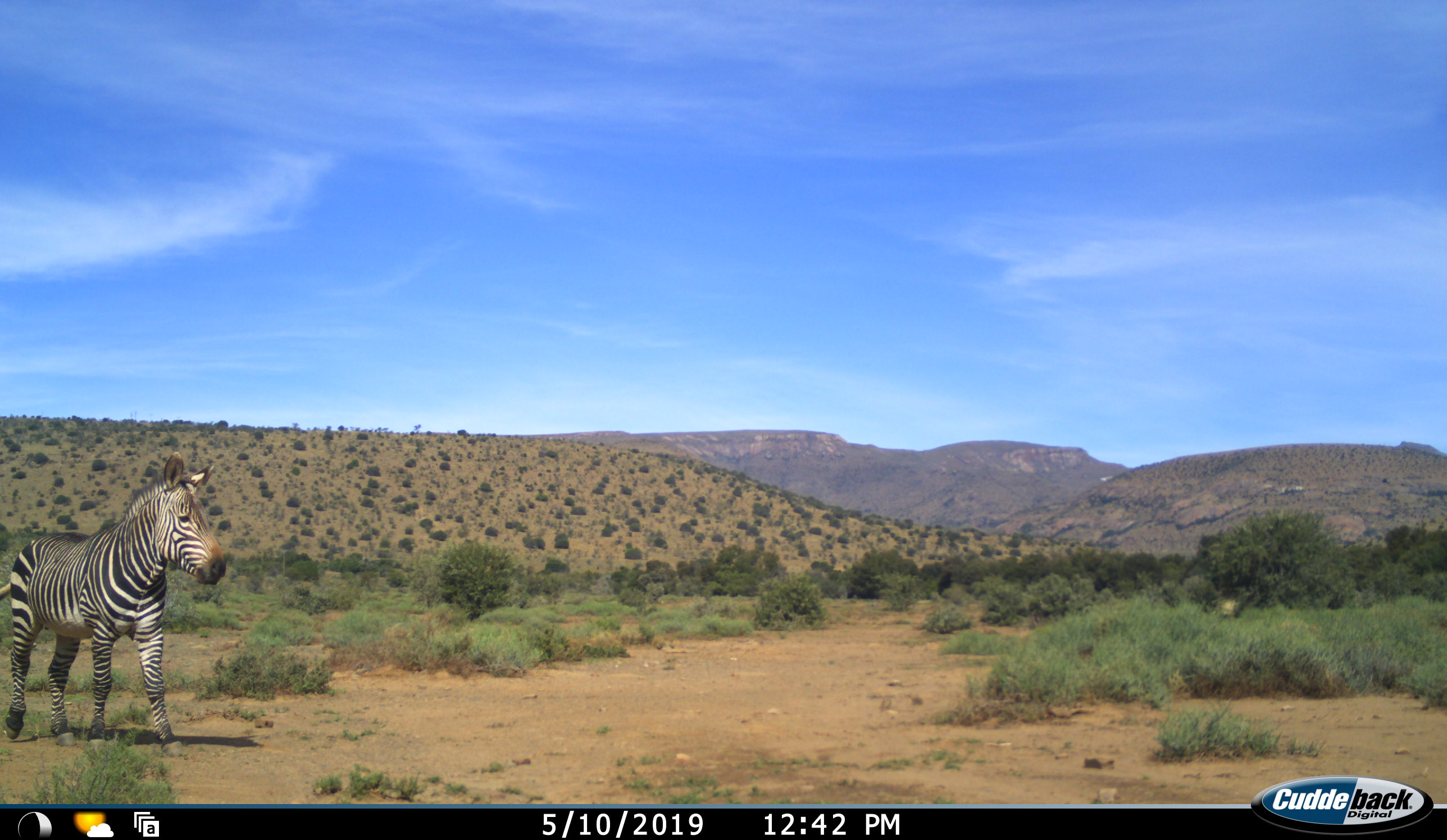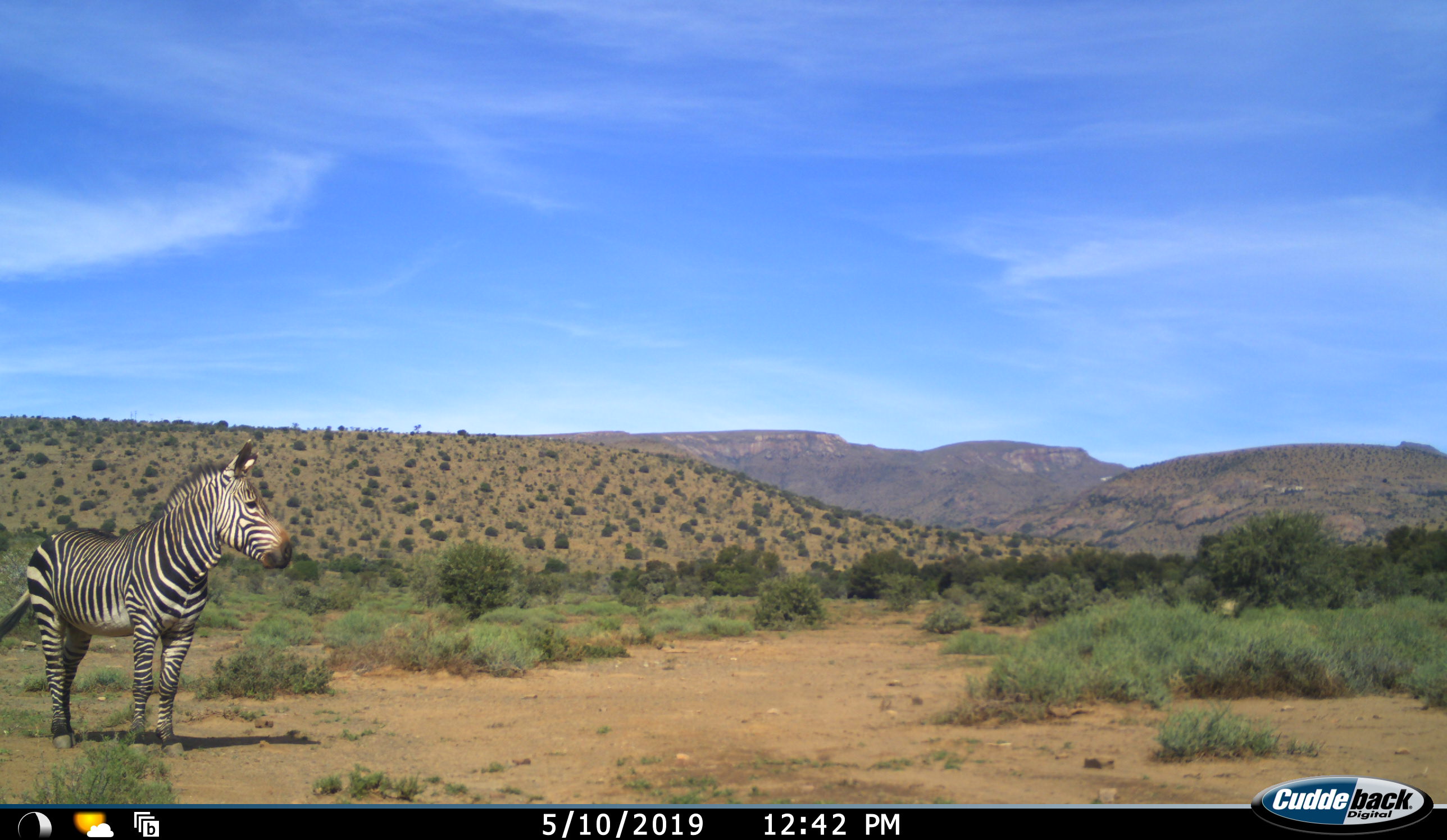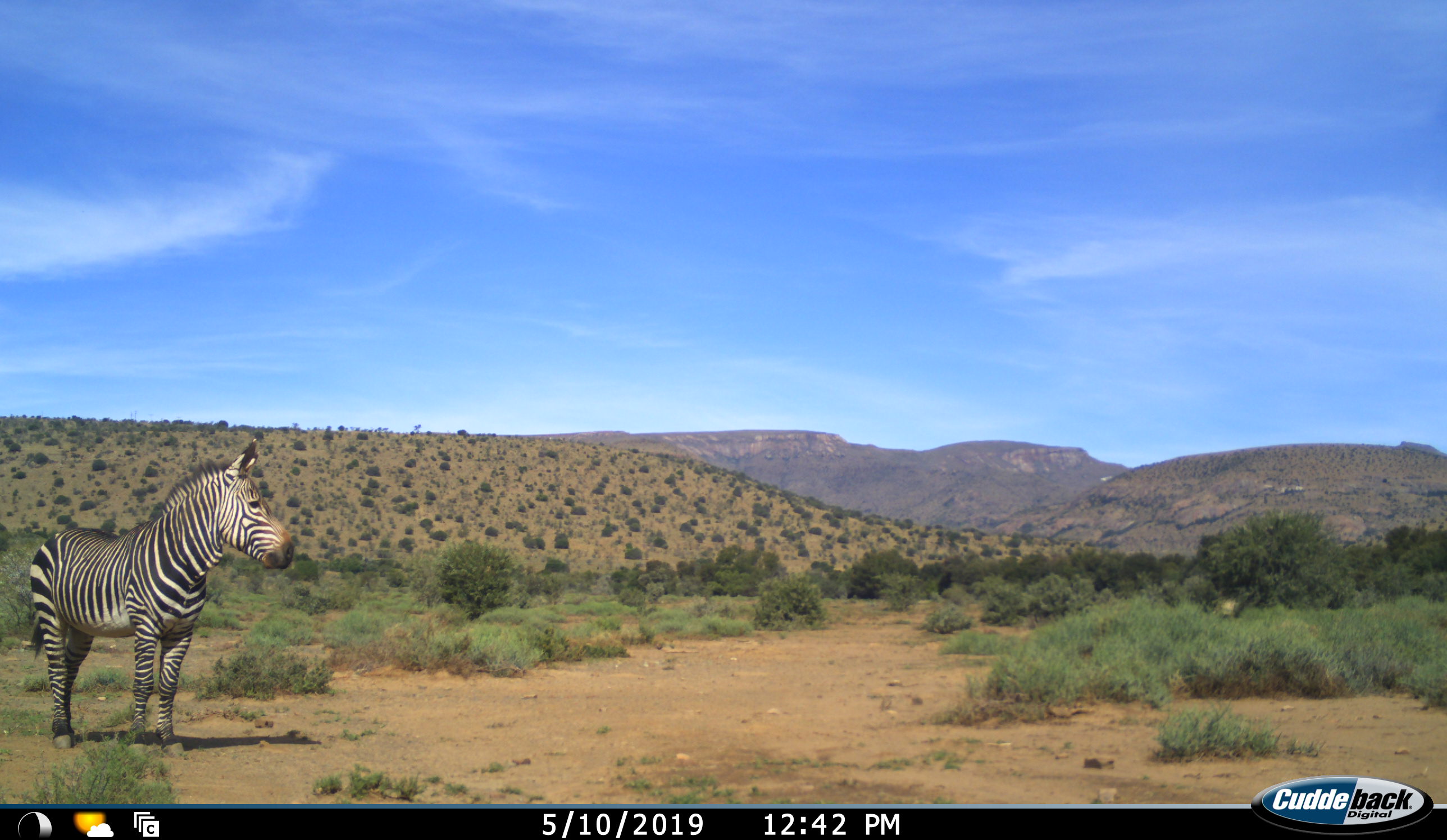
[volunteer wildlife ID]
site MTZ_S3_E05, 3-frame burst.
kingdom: Animalia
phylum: Chordata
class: Mammalia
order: Perissodactyla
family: Equidae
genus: Equus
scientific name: Equus zebra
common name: mountain zebra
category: zebramountain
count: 1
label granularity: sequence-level